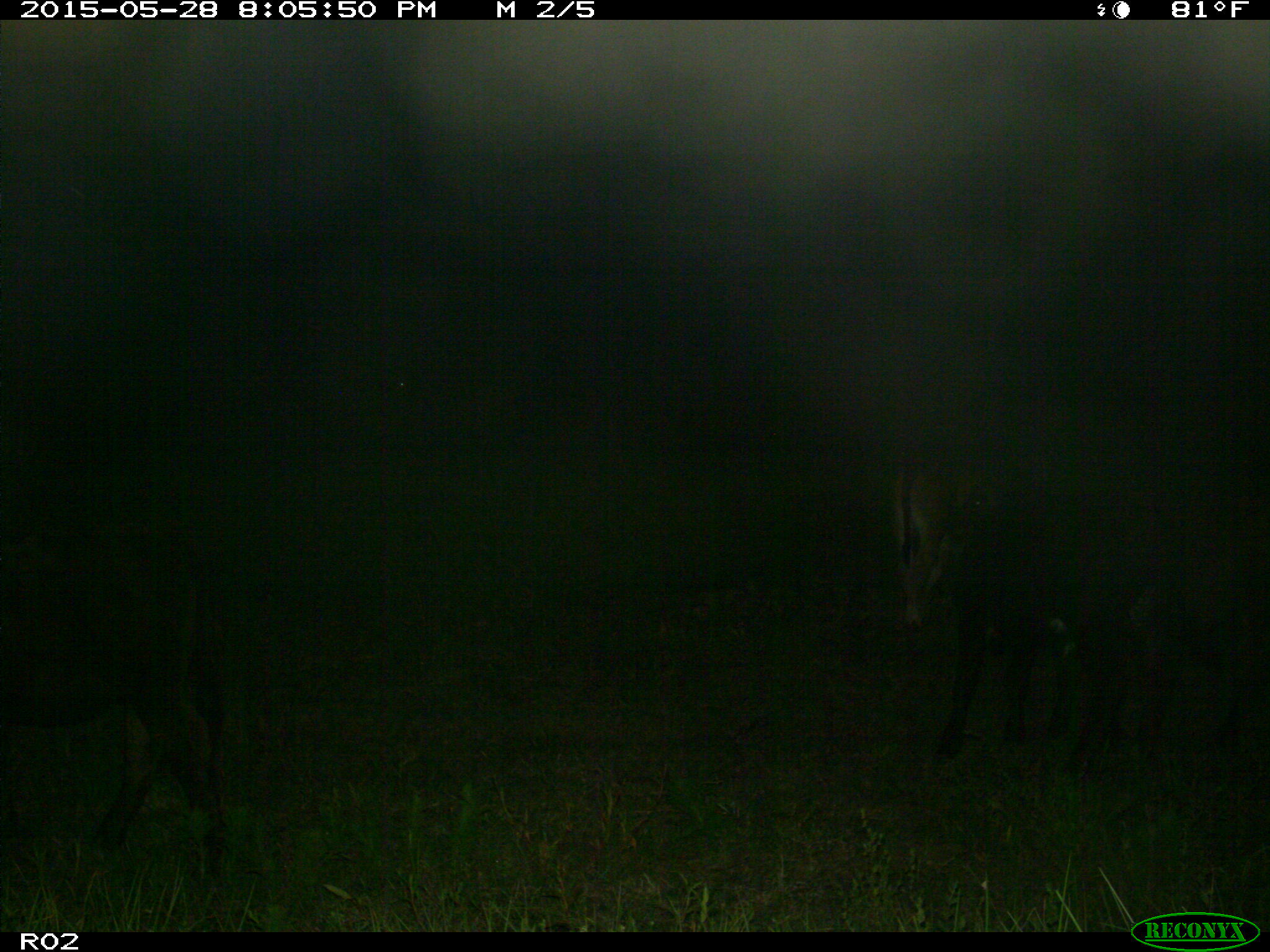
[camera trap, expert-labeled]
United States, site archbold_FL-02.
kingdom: Animalia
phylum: Chordata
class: Mammalia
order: Artiodactyla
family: Bovidae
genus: Bos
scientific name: Bos taurus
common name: domestic cow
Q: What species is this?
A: Bos taurus (domestic cow).